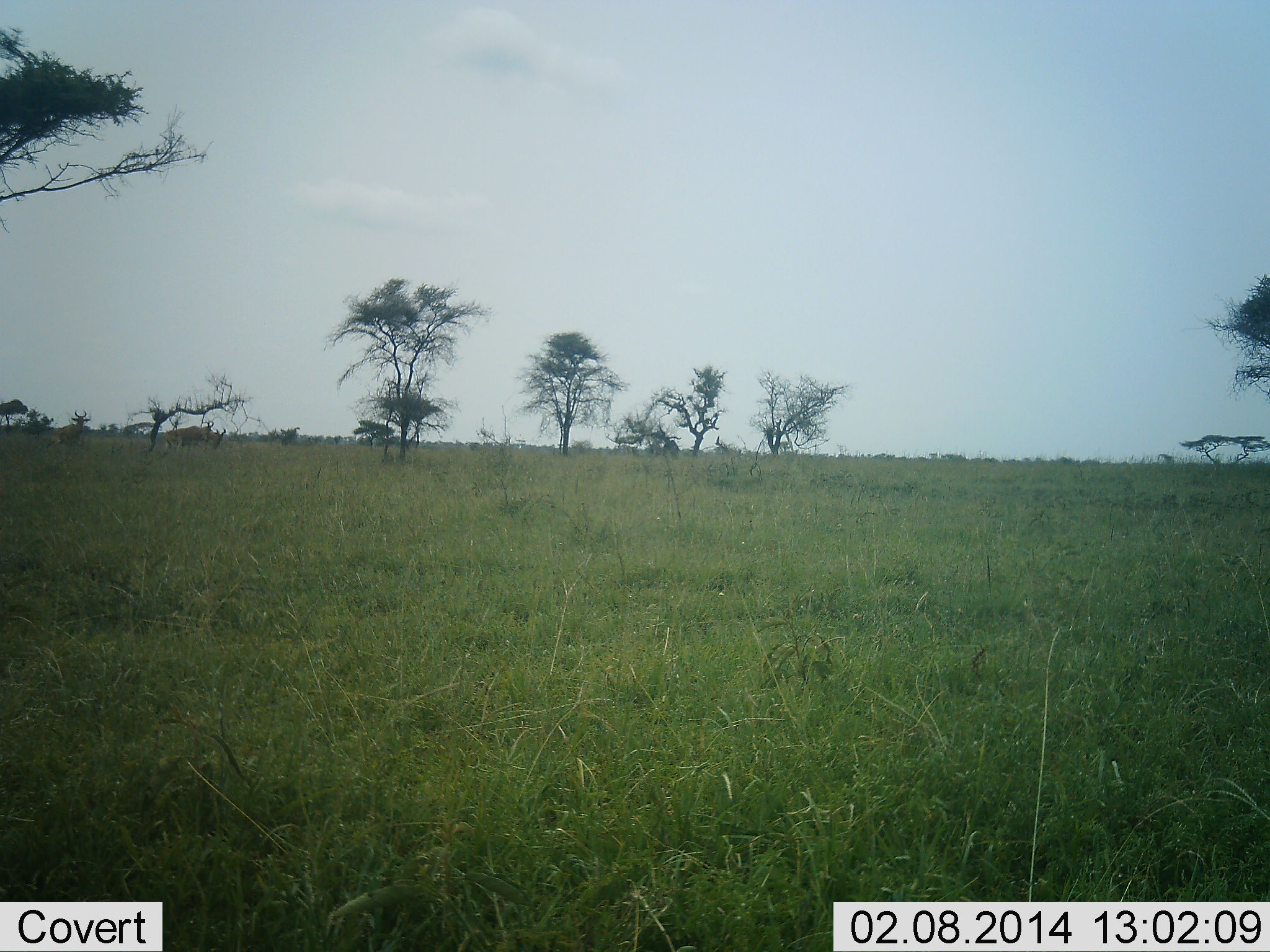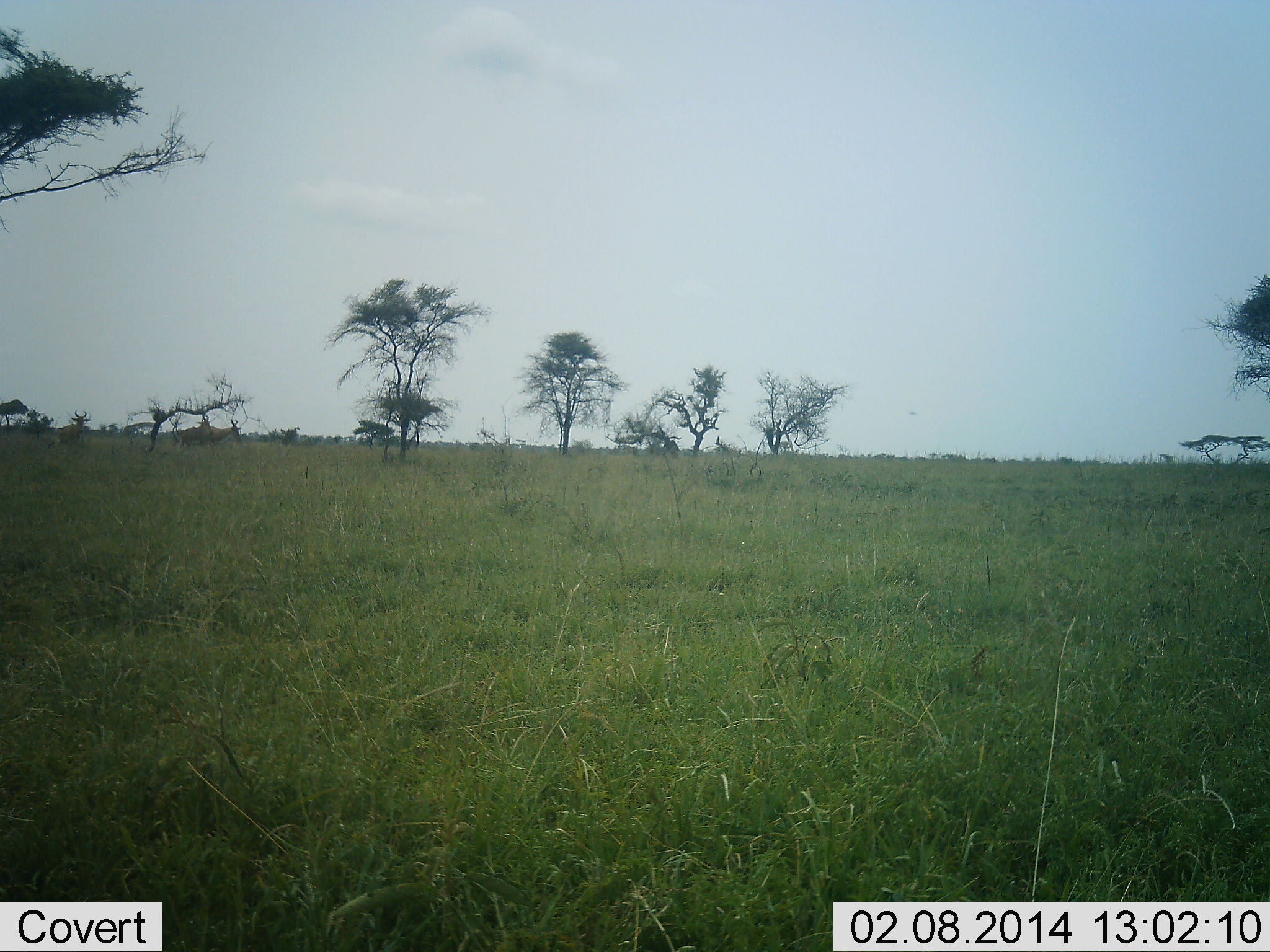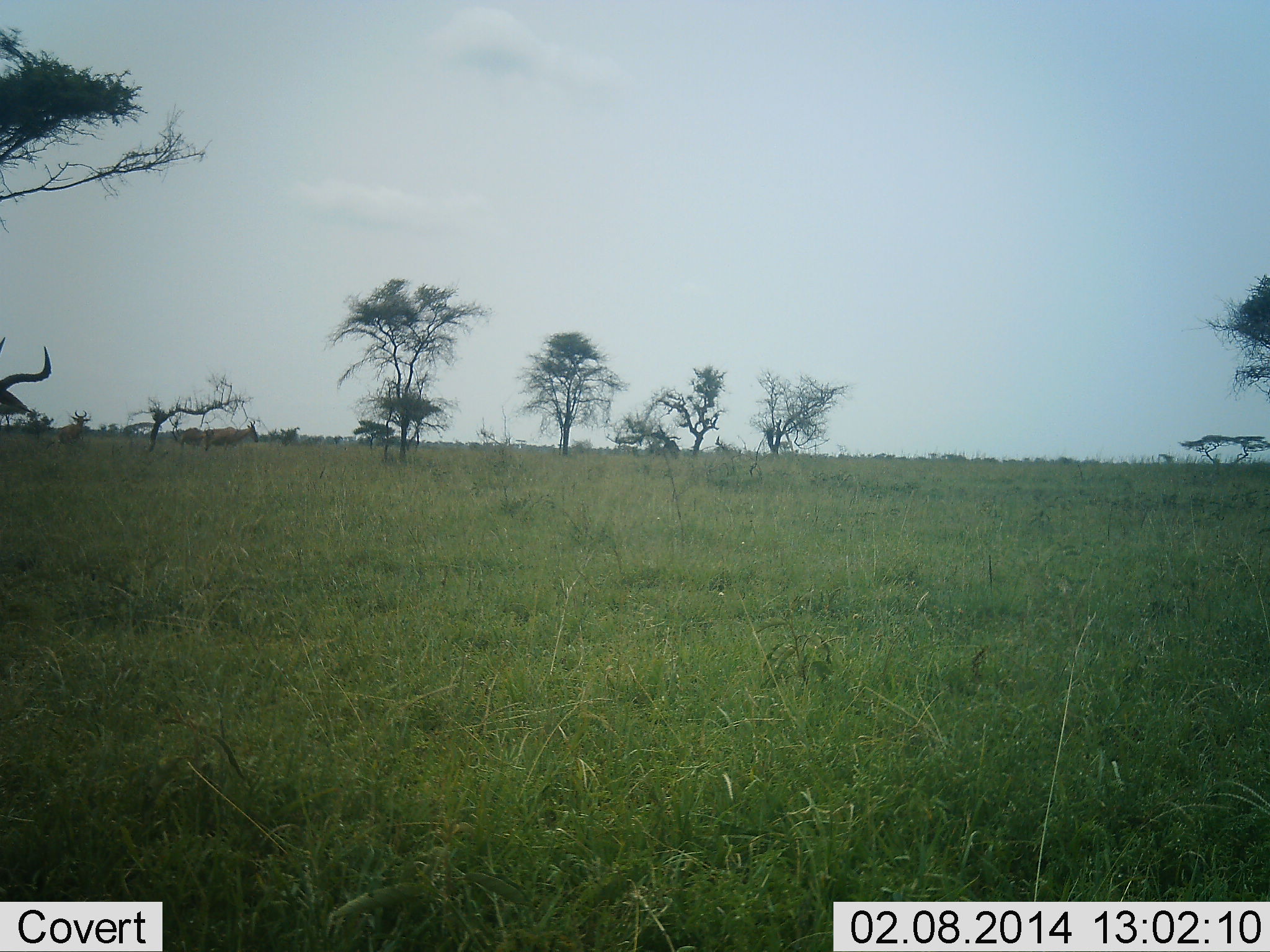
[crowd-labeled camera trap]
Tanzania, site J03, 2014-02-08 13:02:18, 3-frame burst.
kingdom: Animalia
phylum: Chordata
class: Mammalia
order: Artiodactyla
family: Bovidae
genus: Alcelaphus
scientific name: Alcelaphus buselaphus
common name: hartebeest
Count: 3.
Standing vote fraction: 20%.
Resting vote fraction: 0%.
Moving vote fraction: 100%.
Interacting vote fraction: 0%.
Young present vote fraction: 0%.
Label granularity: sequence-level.